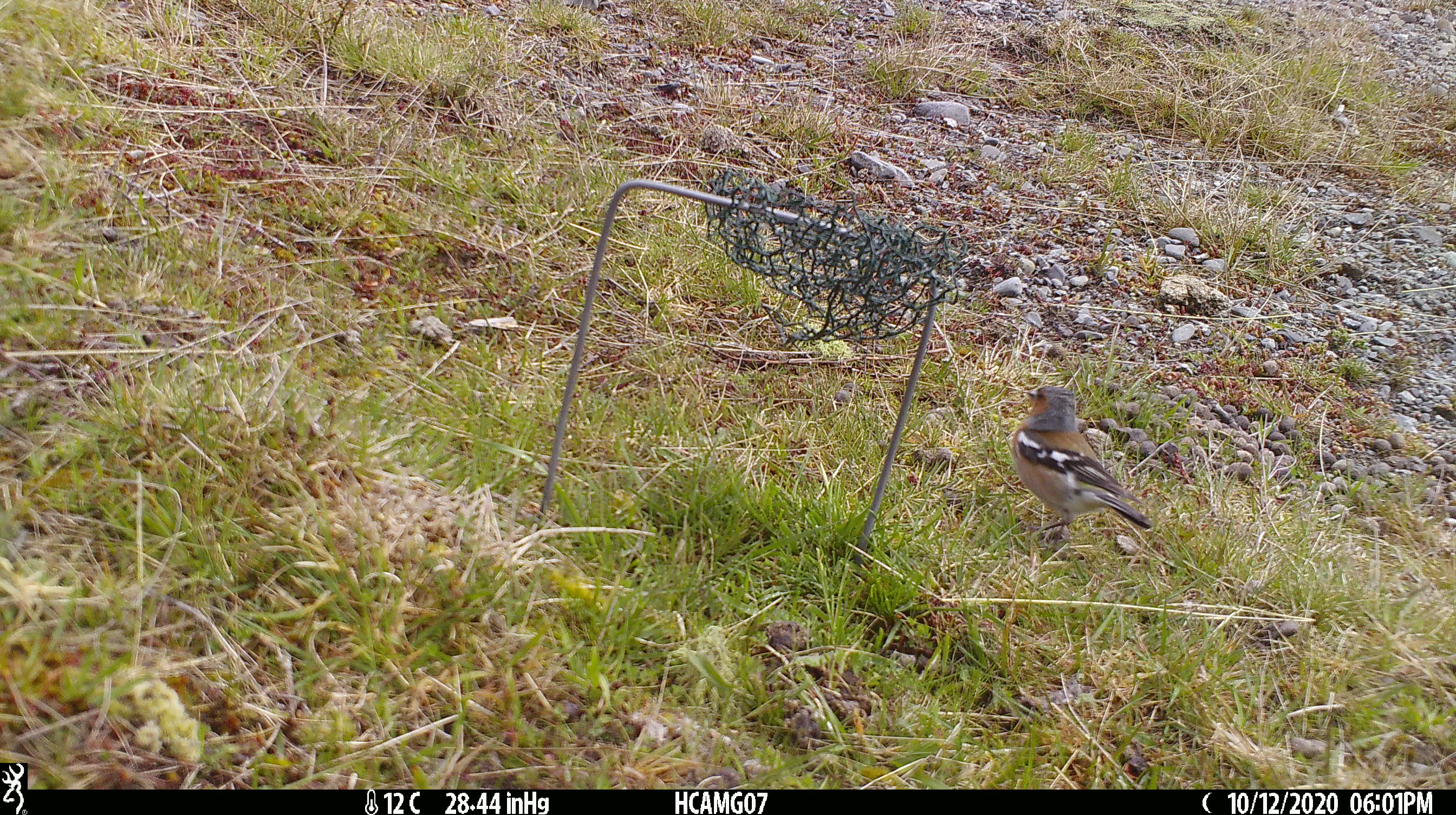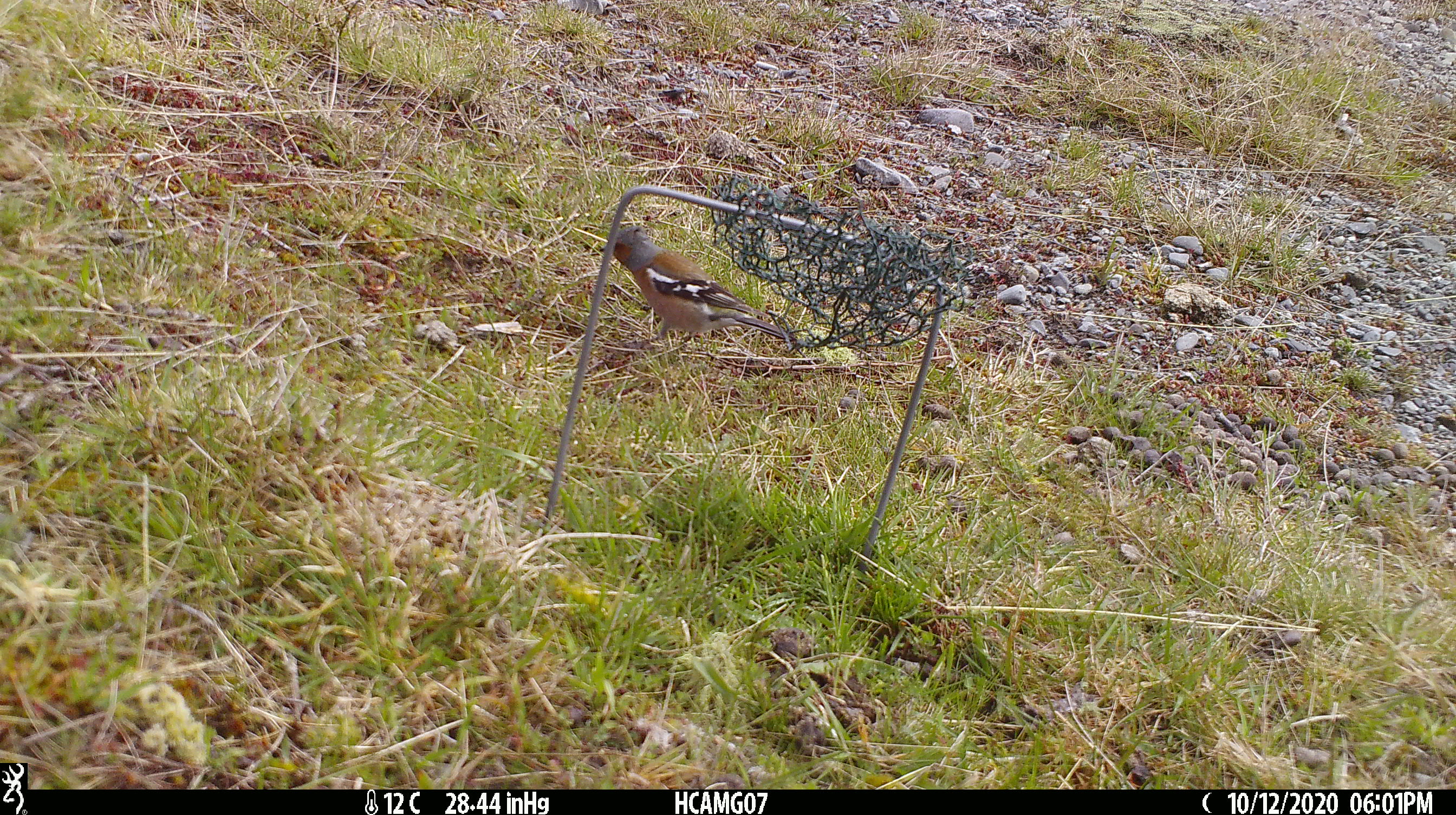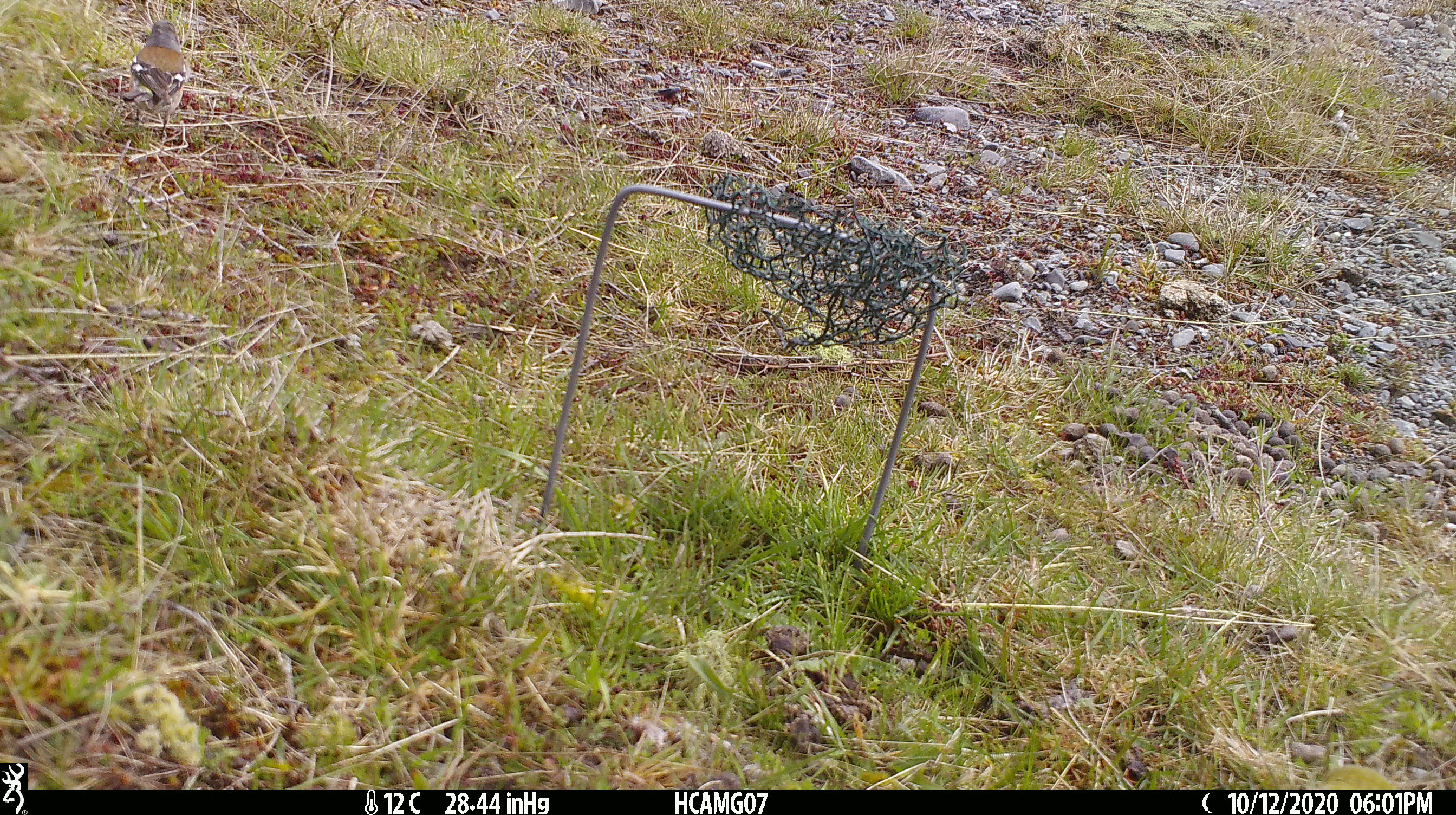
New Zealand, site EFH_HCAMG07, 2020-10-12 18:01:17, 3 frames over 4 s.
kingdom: Animalia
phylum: Chordata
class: Aves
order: Passeriformes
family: Fringillidae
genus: Fringilla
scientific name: Fringilla coelebs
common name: common chaffinch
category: chaffinch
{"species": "chaffinch (common chaffinch) (Fringilla coelebs)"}